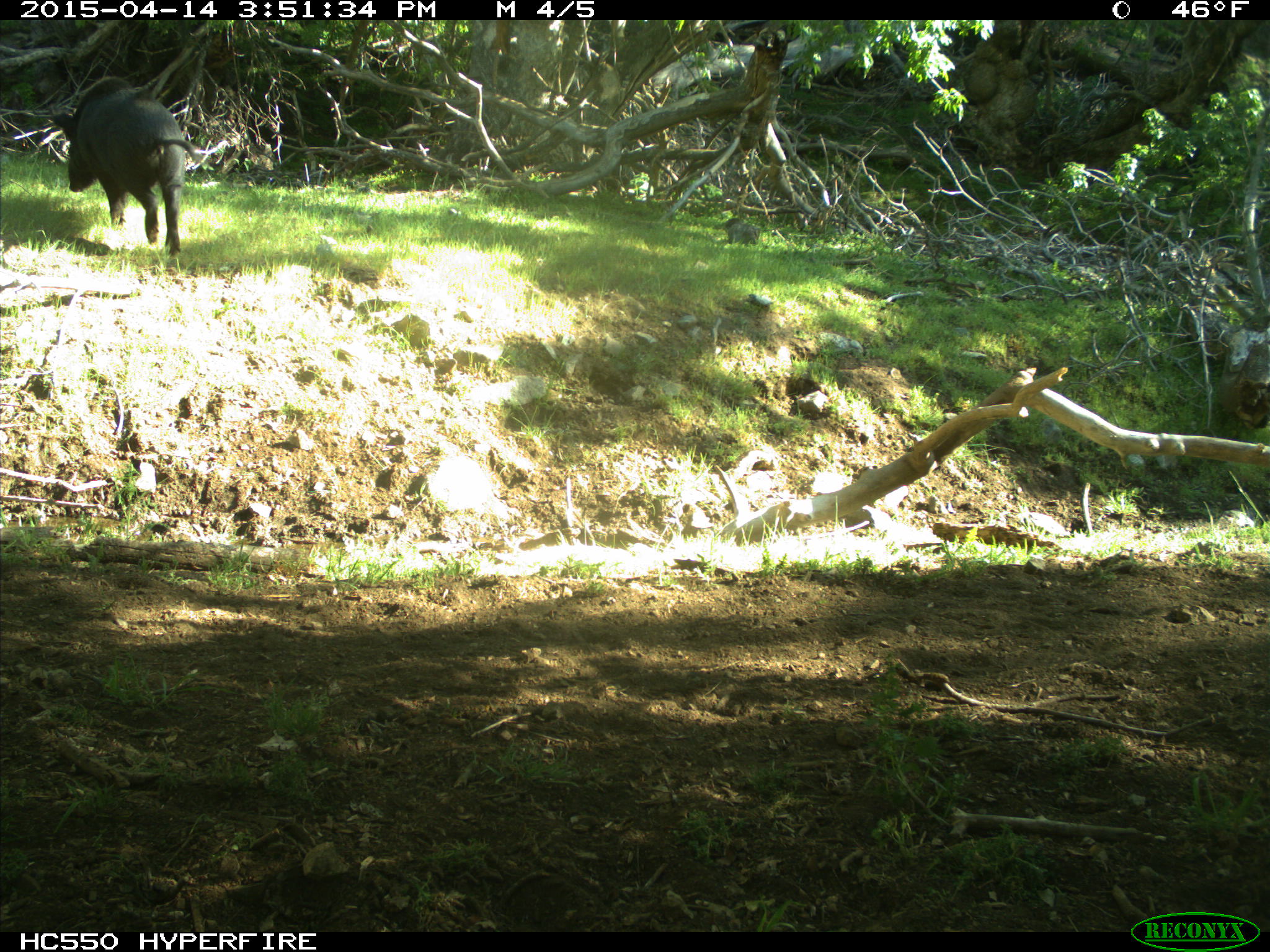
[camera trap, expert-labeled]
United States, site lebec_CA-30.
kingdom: Animalia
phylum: Chordata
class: Mammalia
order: Artiodactyla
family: Suidae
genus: Sus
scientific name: Sus scrofa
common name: wild boar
Sus scrofa (wild boar).